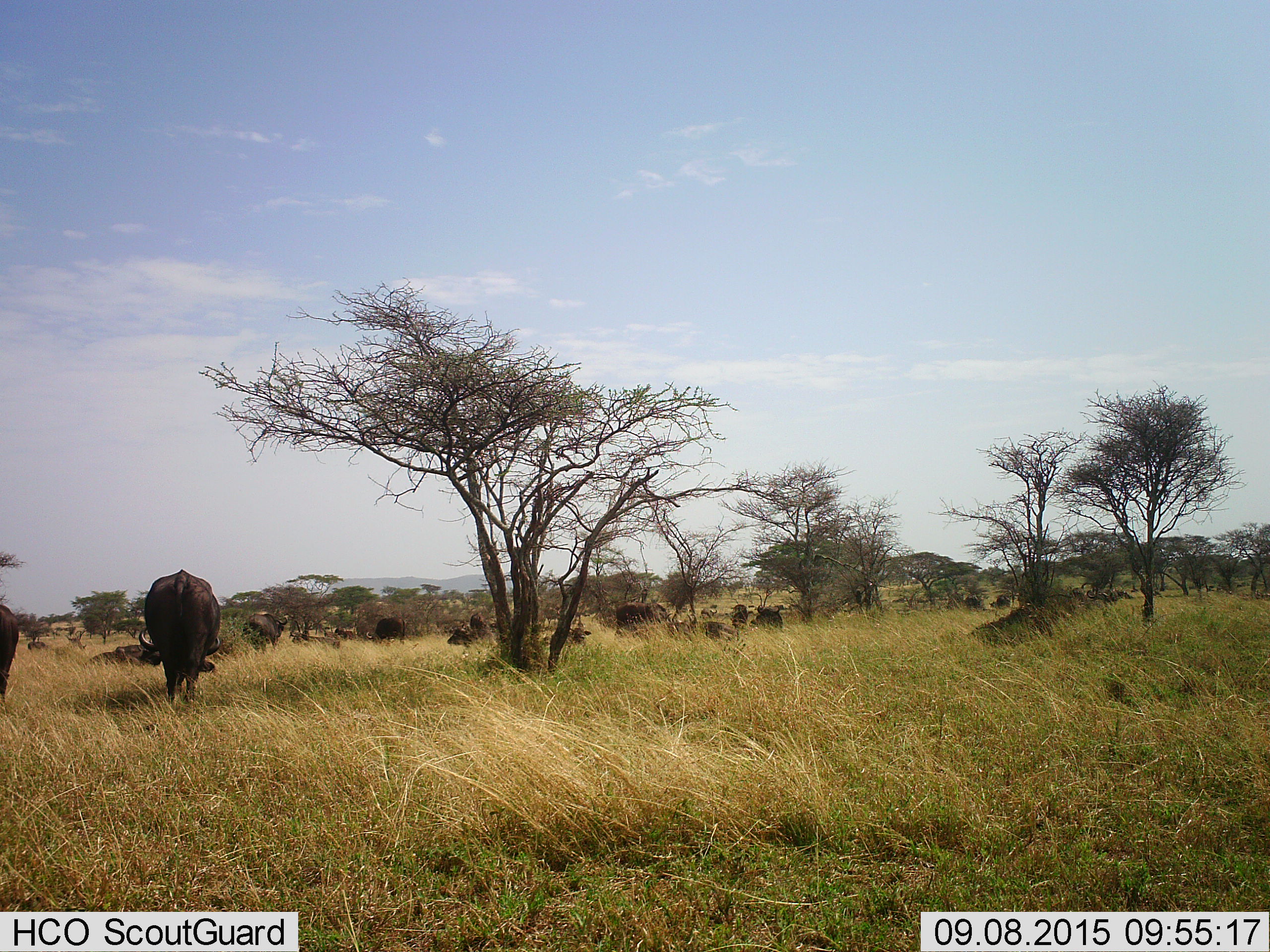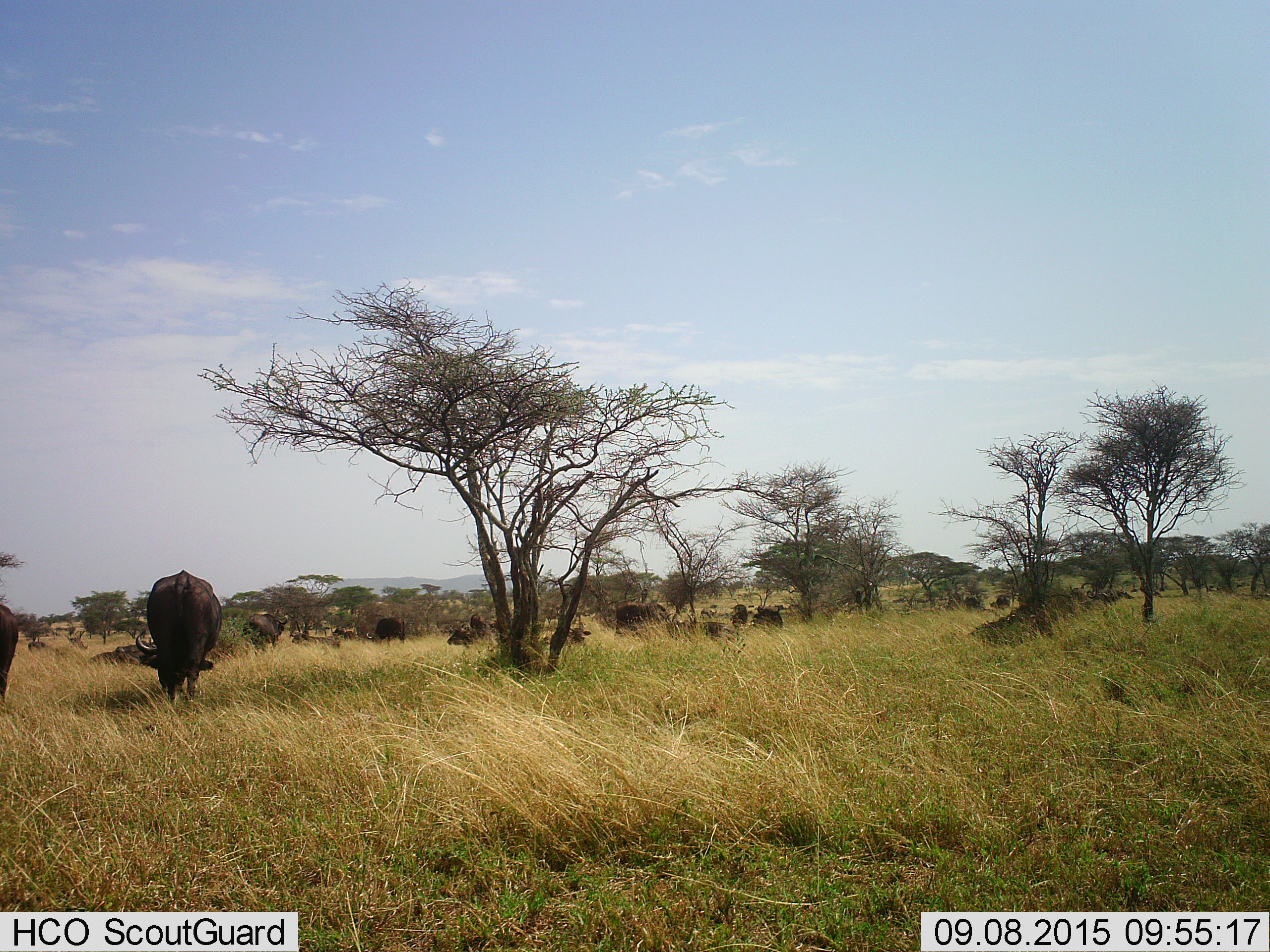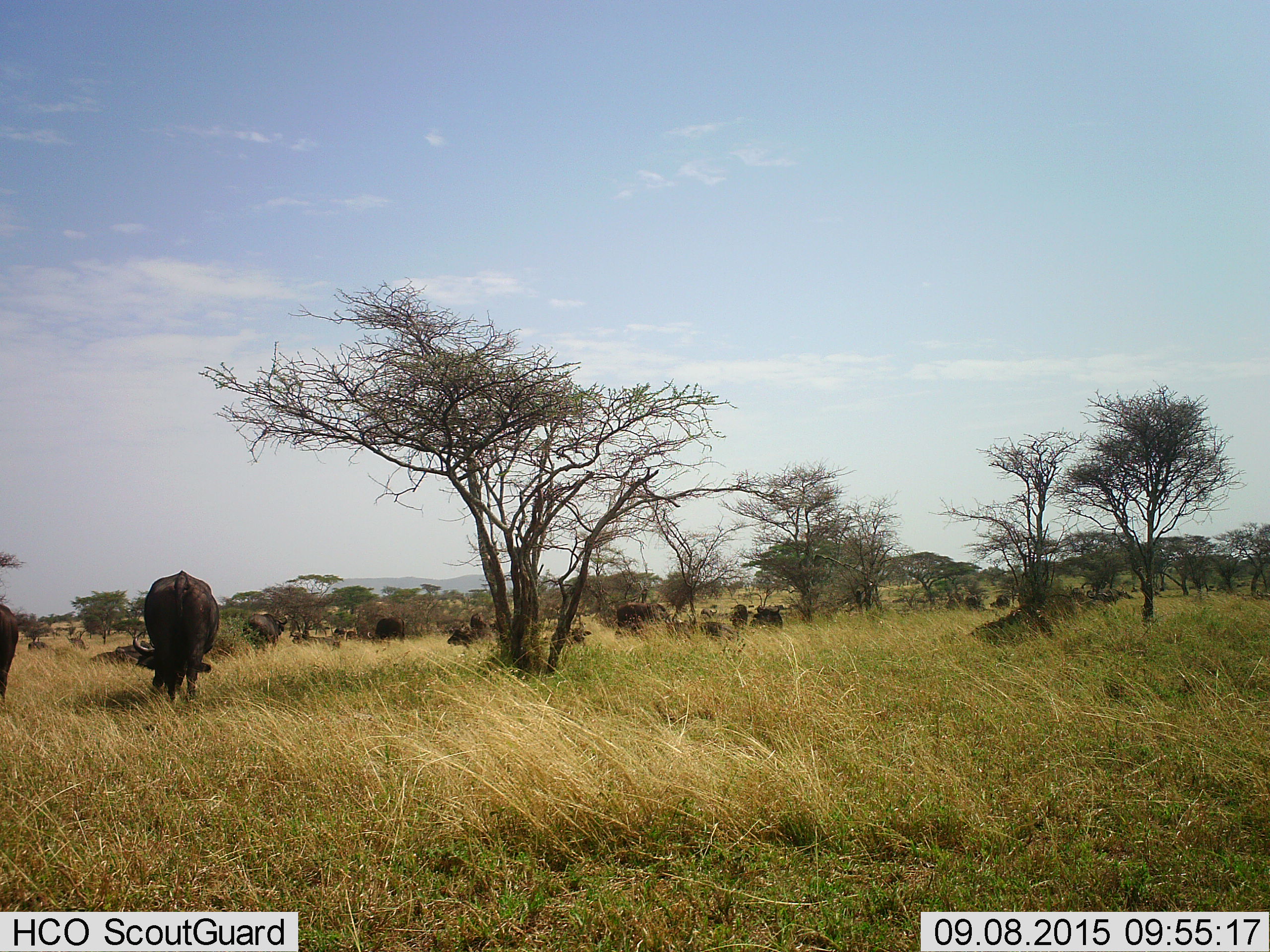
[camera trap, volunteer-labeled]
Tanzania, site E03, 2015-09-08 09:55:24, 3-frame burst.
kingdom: Animalia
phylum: Chordata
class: Mammalia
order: Artiodactyla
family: Bovidae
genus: Syncerus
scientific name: Syncerus caffer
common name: cape buffalo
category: buffalo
Buffalo (cape buffalo) (Syncerus caffer), count 11-50. Behavior (volunteer vote fractions): standing 67%, resting 73%, moving 53%, interacting 0%. Young present (vote fraction): 7%. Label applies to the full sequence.